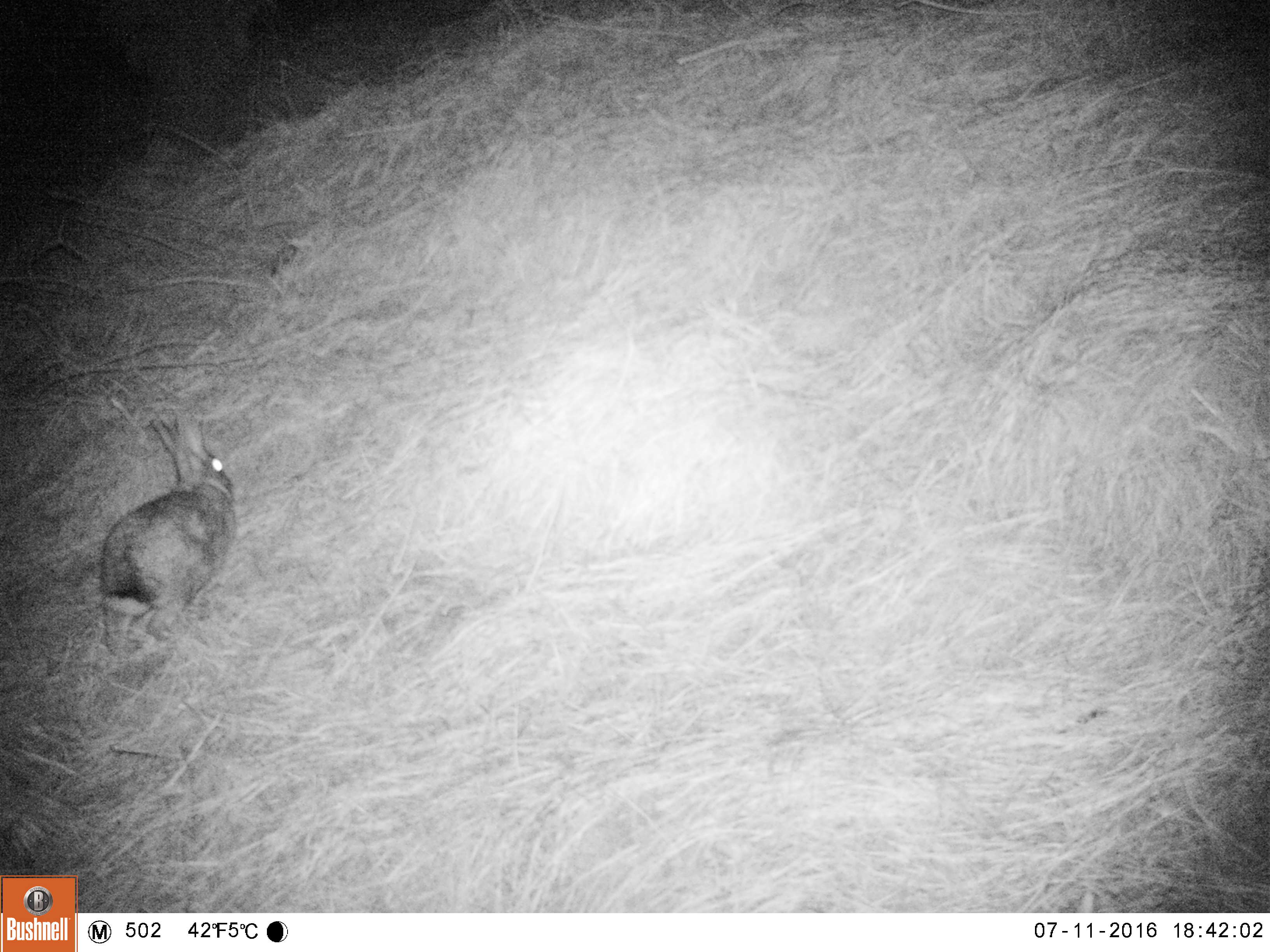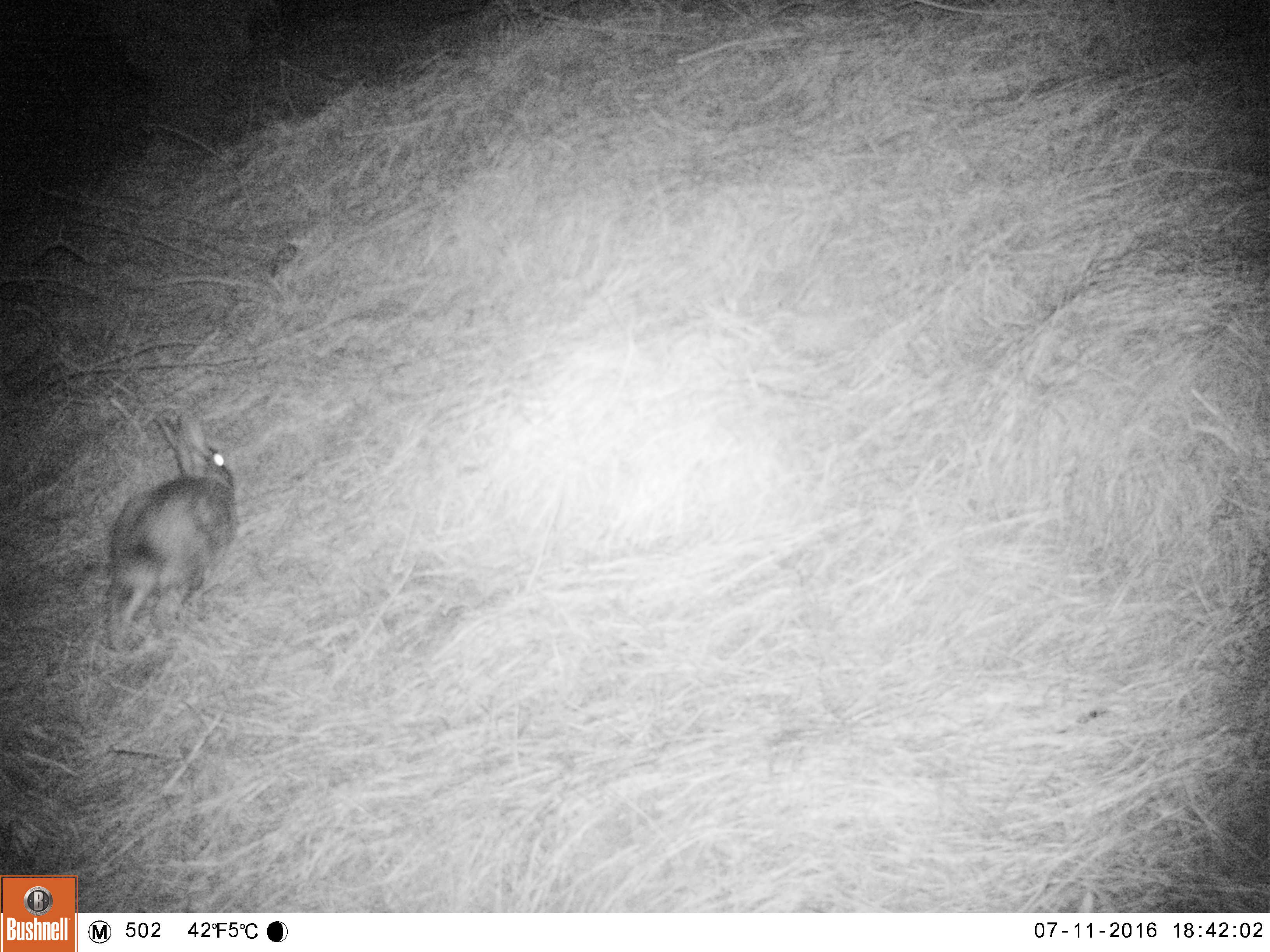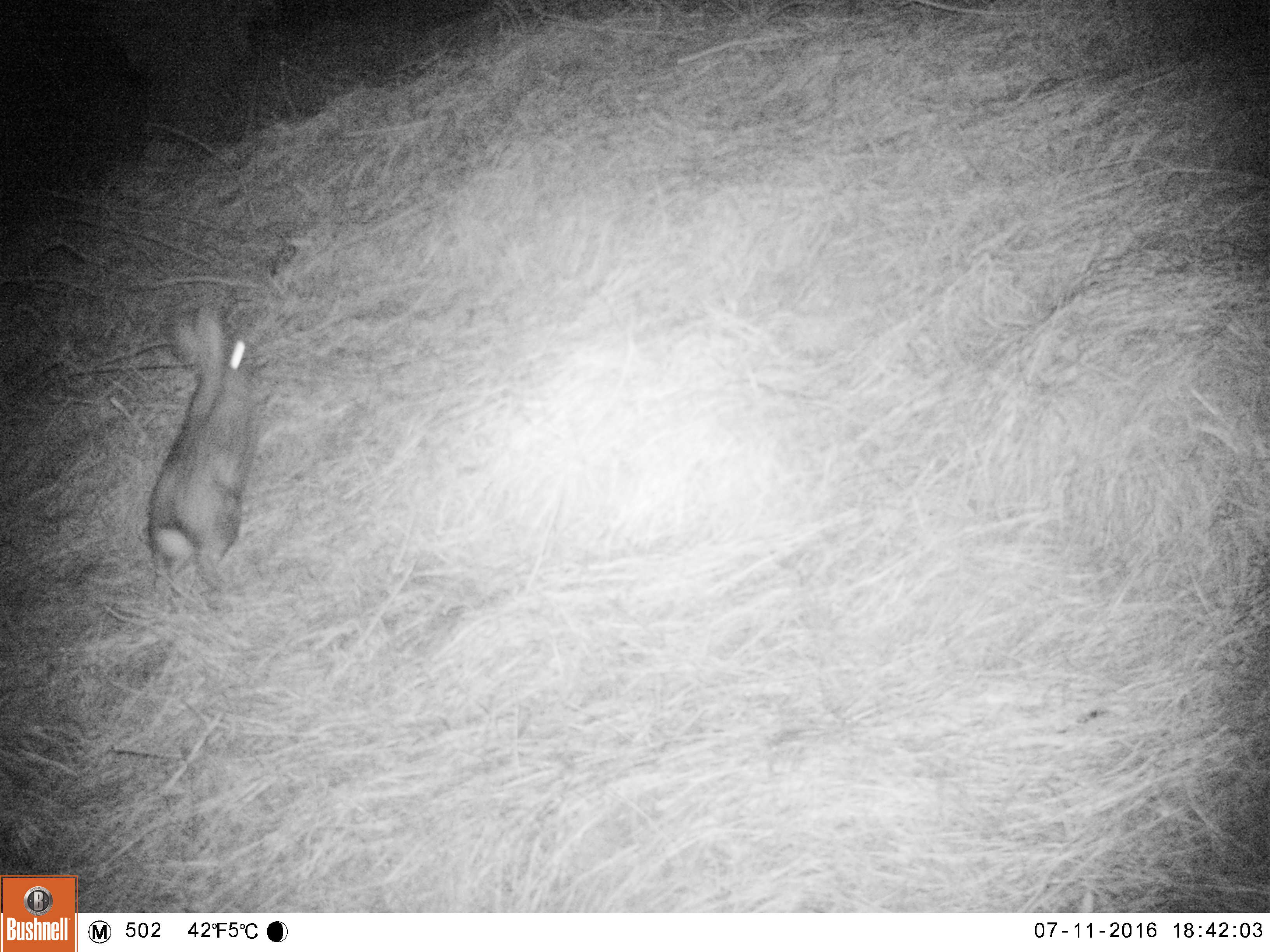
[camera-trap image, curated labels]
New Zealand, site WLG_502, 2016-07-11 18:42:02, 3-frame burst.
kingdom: Animalia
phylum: Chordata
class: Mammalia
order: Lagomorpha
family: Leporidae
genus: Oryctolagus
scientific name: Oryctolagus cuniculus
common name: european rabbit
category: rabbit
Rabbit (european rabbit) (Oryctolagus cuniculus).